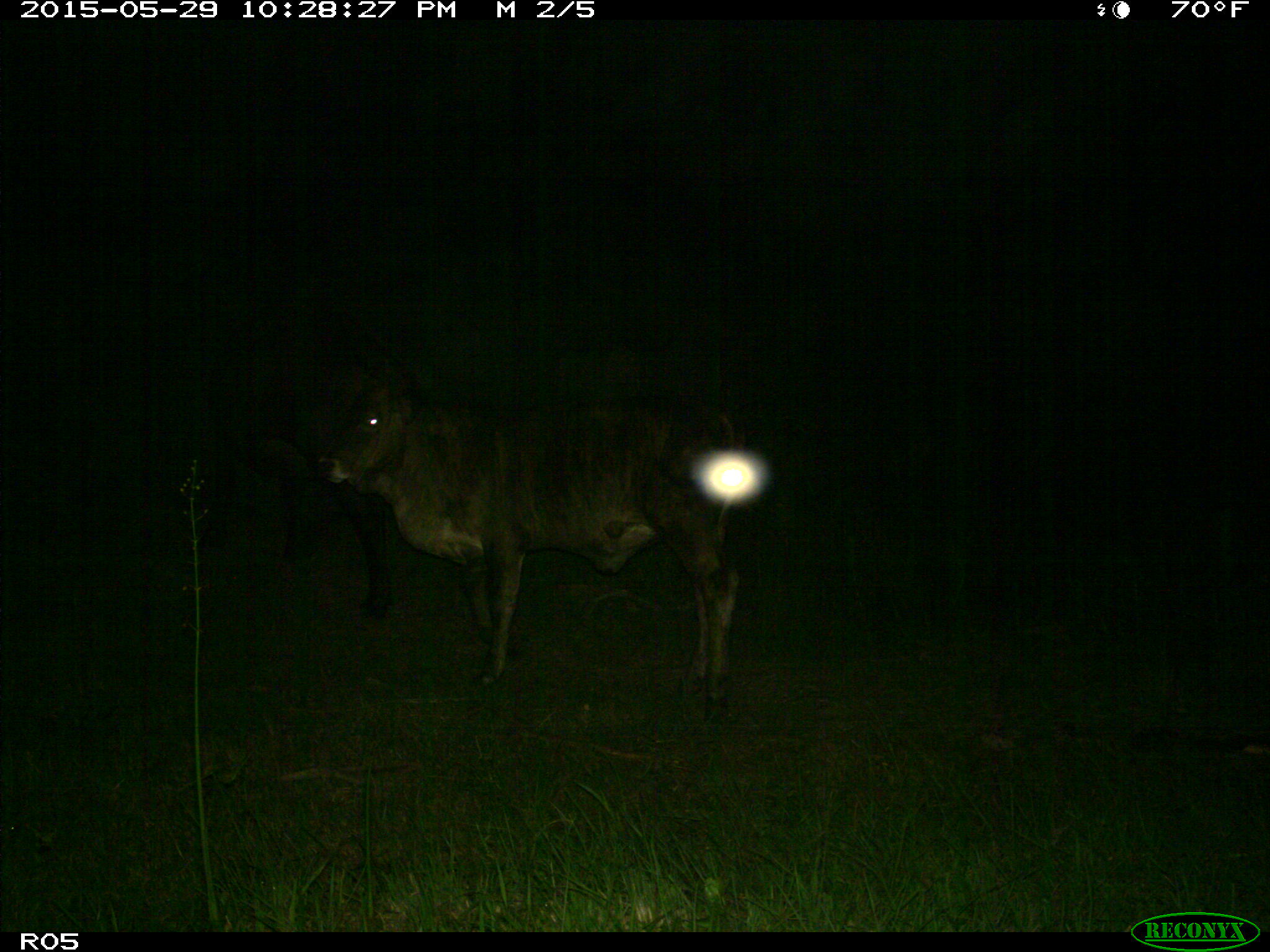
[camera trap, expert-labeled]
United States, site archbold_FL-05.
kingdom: Animalia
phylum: Chordata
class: Mammalia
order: Artiodactyla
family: Bovidae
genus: Bos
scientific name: Bos taurus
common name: domestic cow